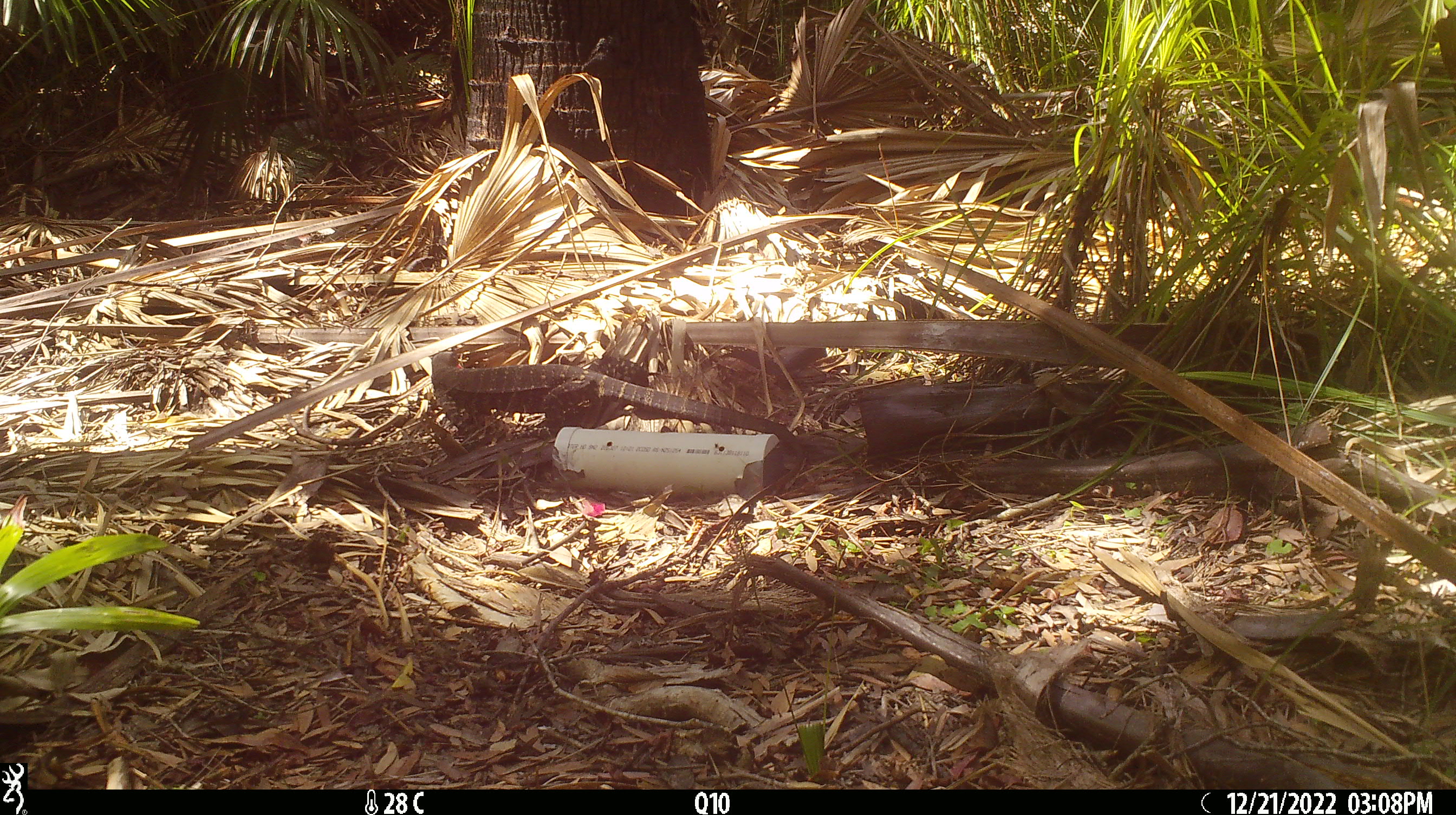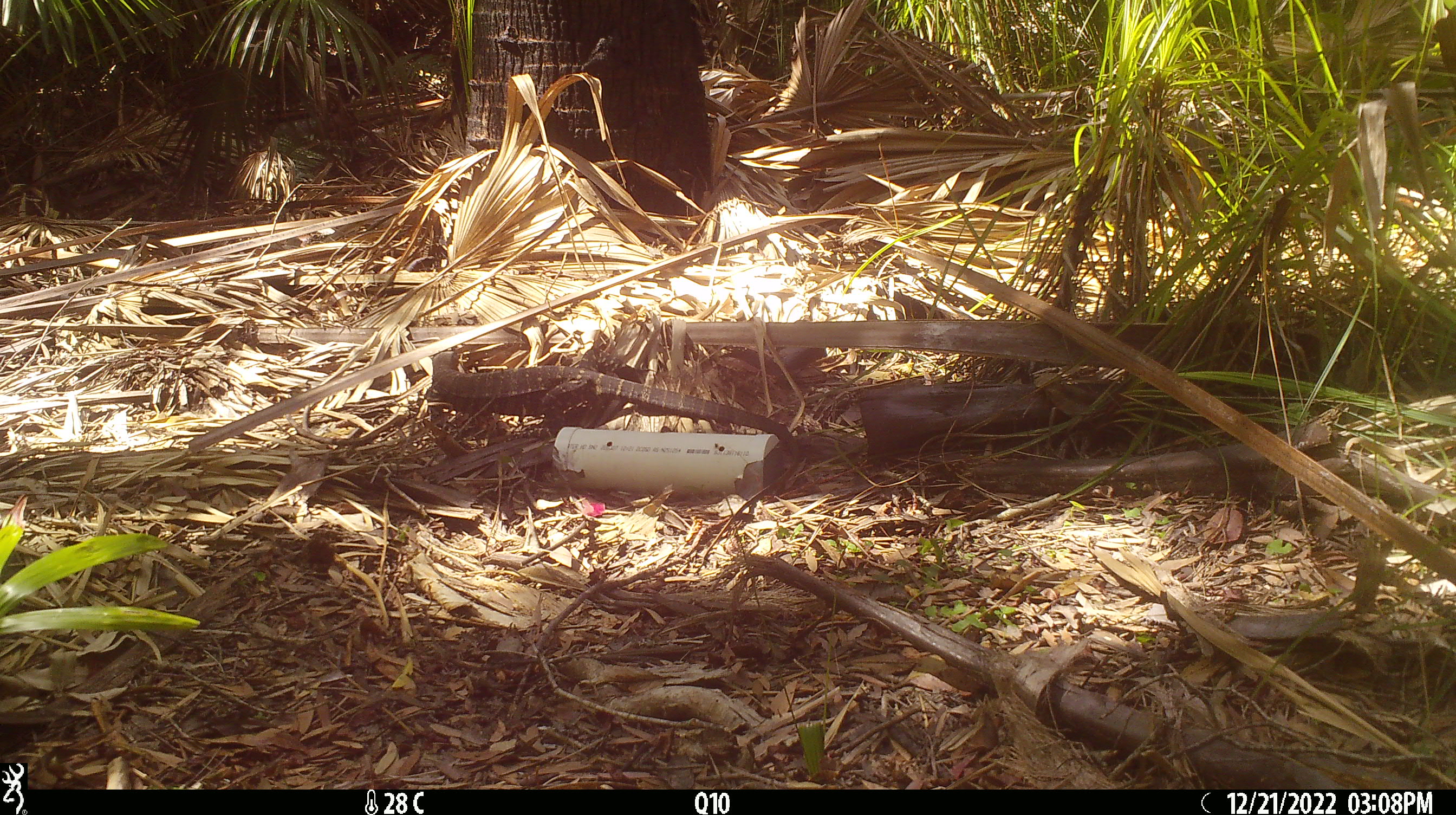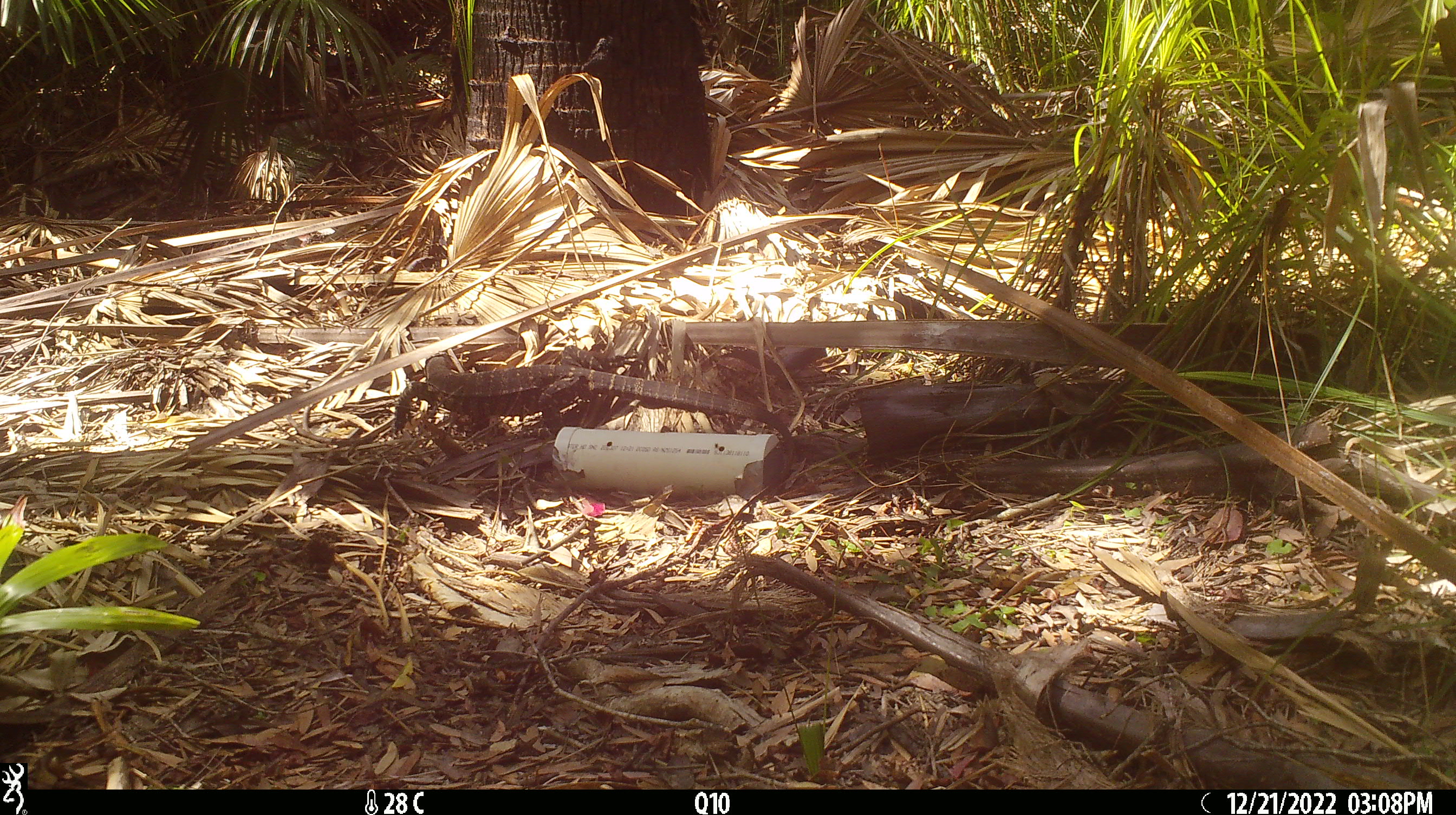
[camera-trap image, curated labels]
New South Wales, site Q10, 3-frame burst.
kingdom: Animalia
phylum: Chordata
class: Reptilia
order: Squamata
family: Varanidae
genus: Varanus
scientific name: Varanus varius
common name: lace monitor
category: goanna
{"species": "goanna (lace monitor) (Varanus varius)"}